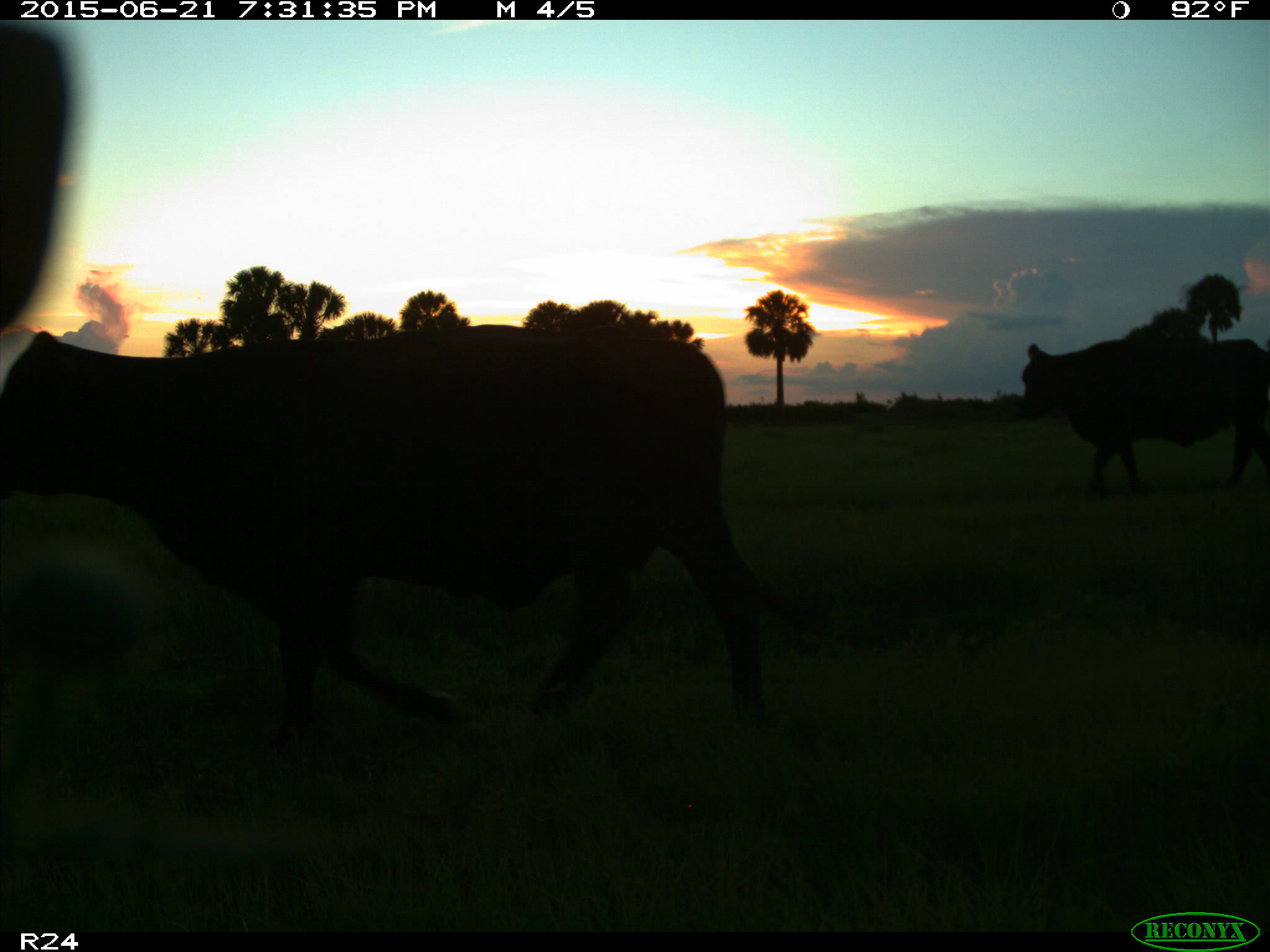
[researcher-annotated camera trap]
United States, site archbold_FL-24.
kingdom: Animalia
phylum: Chordata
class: Mammalia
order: Artiodactyla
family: Bovidae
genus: Bos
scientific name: Bos taurus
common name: domestic cow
Bos taurus (domestic cow).